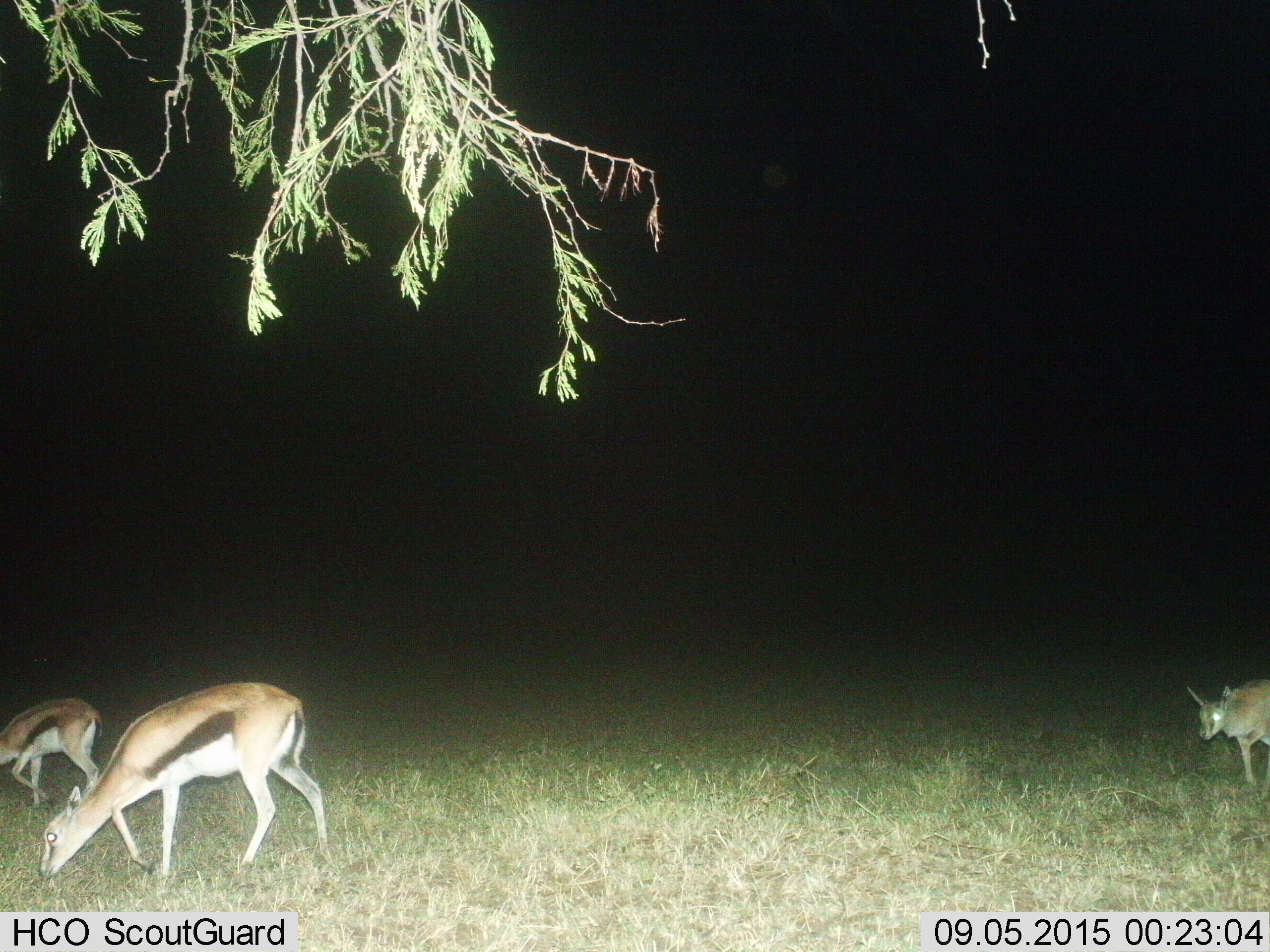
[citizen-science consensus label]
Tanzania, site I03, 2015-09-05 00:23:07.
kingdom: Animalia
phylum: Chordata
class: Mammalia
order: Artiodactyla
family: Bovidae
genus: Eudorcas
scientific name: Eudorcas thomsonii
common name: thomson's gazelle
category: gazellethomsons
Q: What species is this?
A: Gazellethomsons (thomson's gazelle) (Eudorcas thomsonii).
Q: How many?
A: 3.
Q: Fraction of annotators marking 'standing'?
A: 0%.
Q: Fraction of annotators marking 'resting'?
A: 0%.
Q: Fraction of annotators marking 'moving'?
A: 80%.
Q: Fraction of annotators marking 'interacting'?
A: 0%.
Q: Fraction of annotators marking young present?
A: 10%.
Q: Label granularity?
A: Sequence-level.